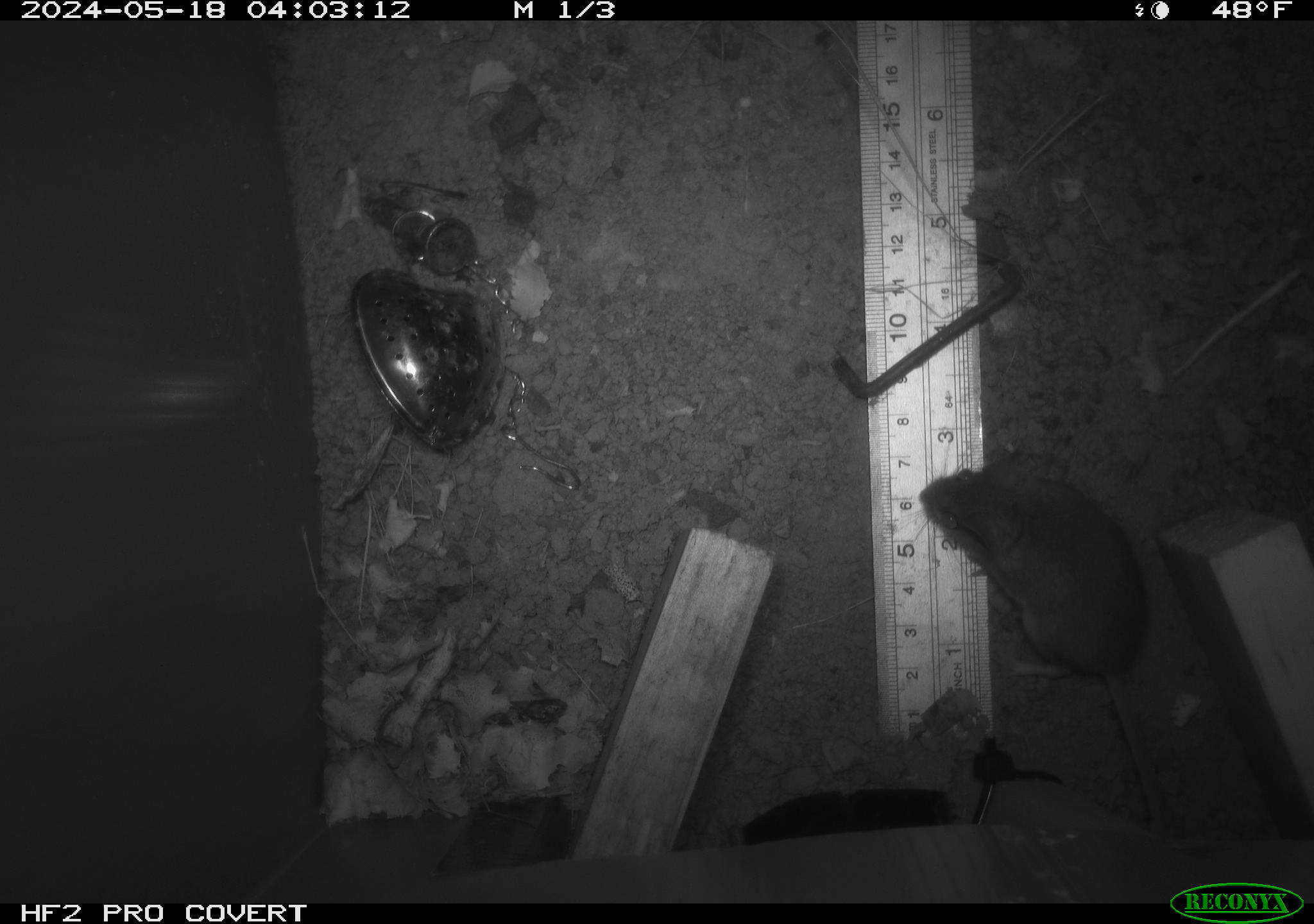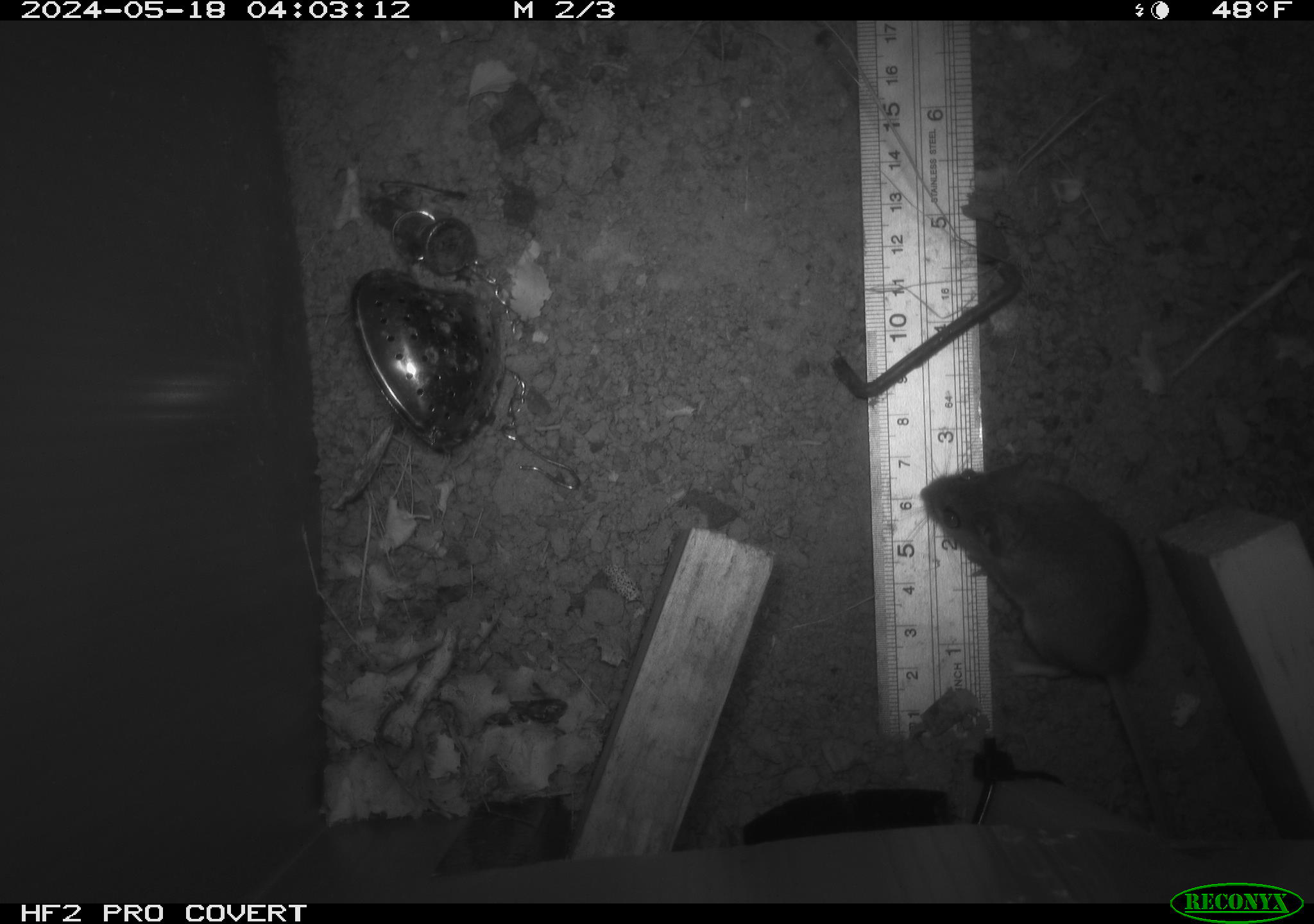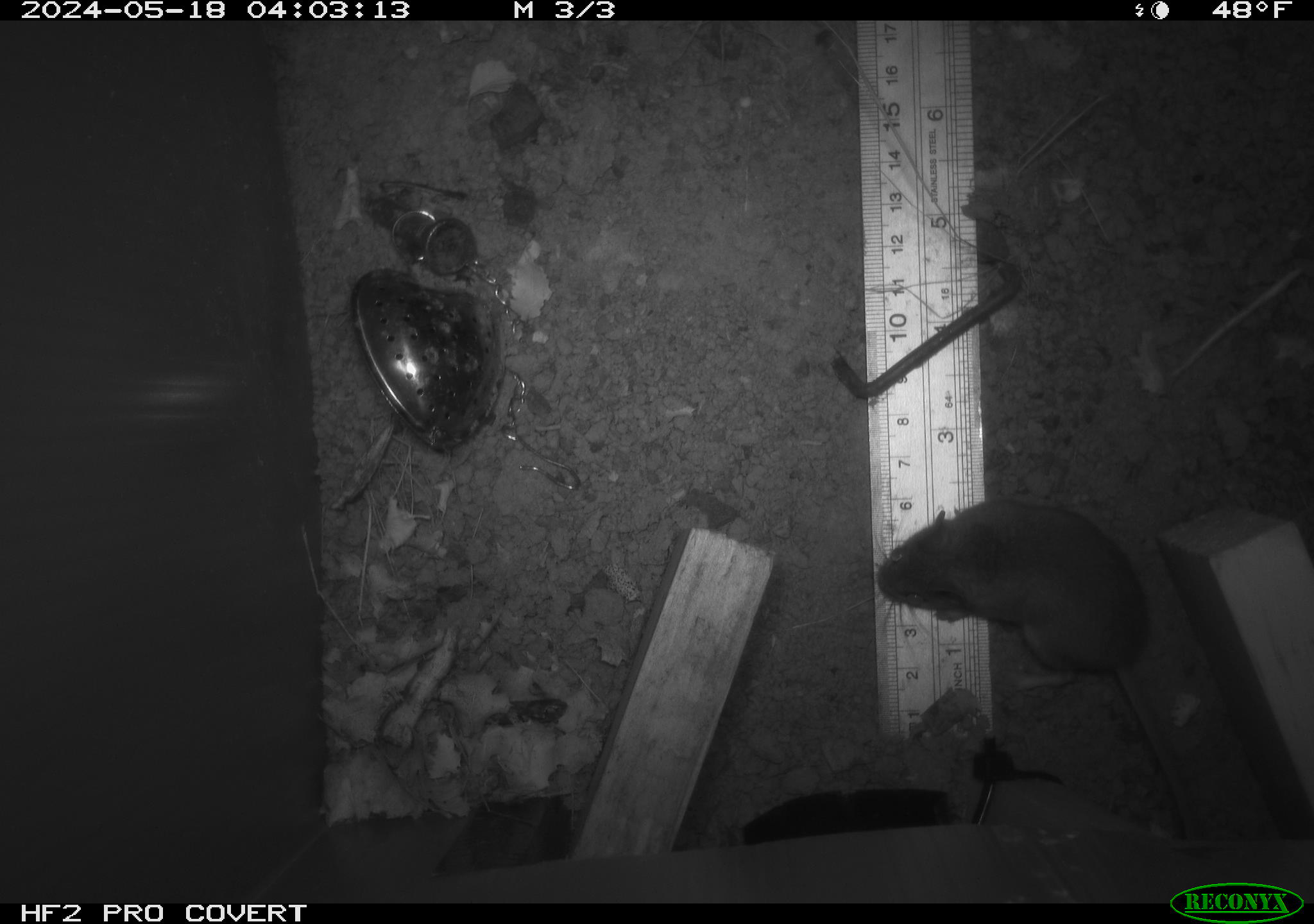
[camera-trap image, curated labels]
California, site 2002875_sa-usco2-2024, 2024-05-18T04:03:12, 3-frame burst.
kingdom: Animalia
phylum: Chordata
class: Mammalia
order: Rodentia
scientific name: Rodentia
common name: mouse species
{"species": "mouse species (Rodentia)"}